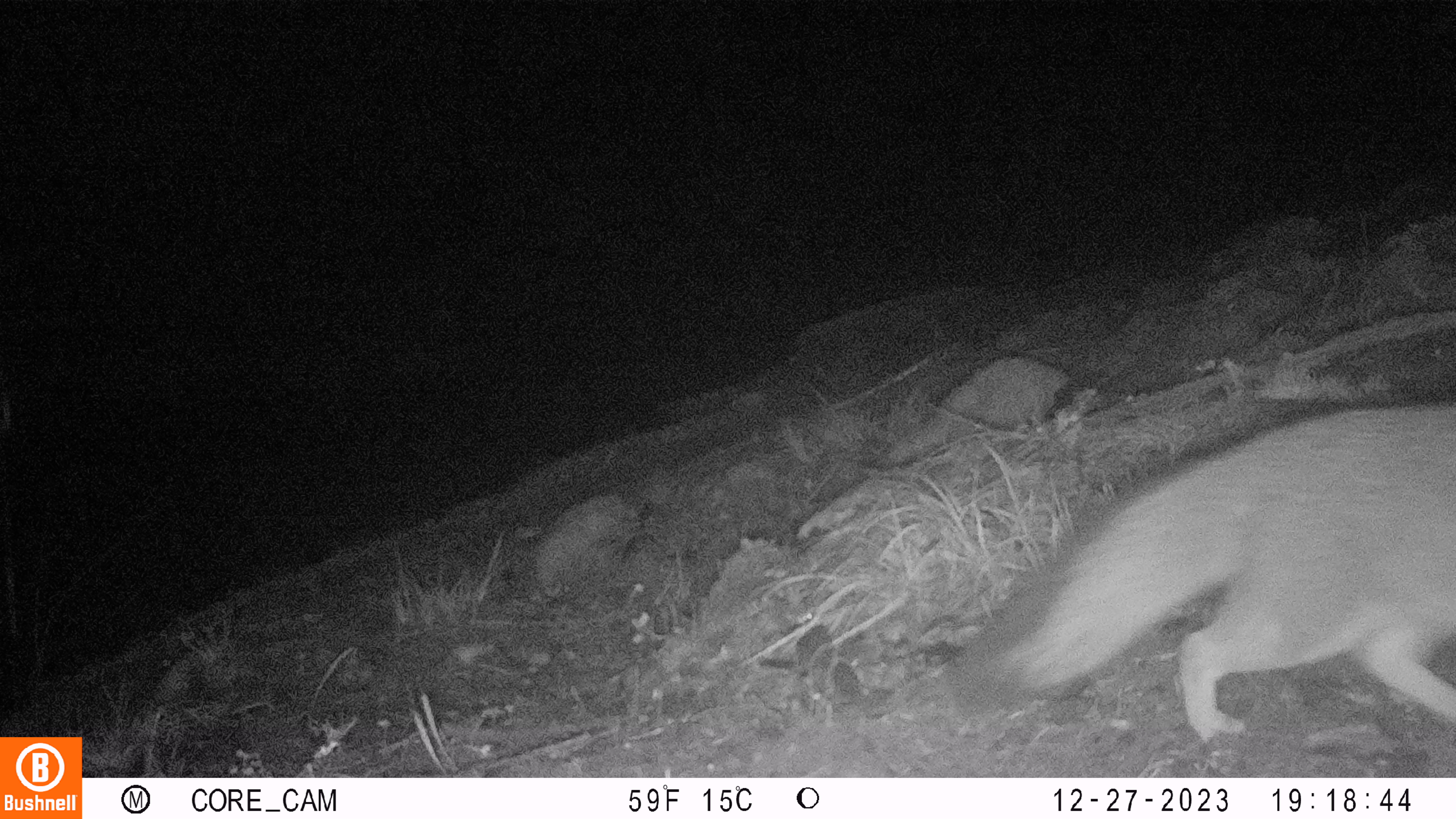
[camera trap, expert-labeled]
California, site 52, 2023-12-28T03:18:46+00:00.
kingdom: Animalia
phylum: Chordata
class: Mammalia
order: Carnivora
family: Canidae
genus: Urocyon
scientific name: Urocyon cinereoargenteus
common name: gray fox